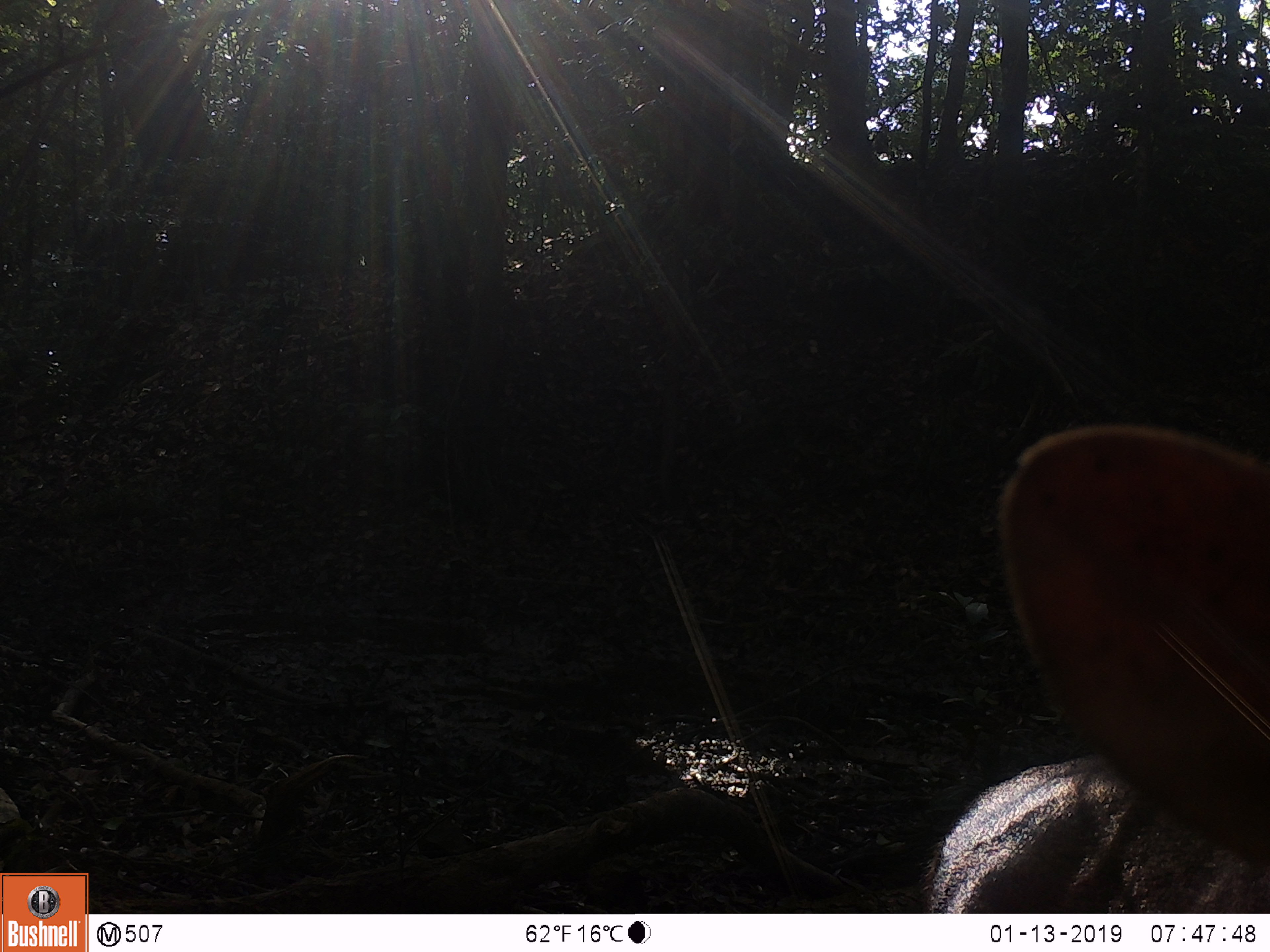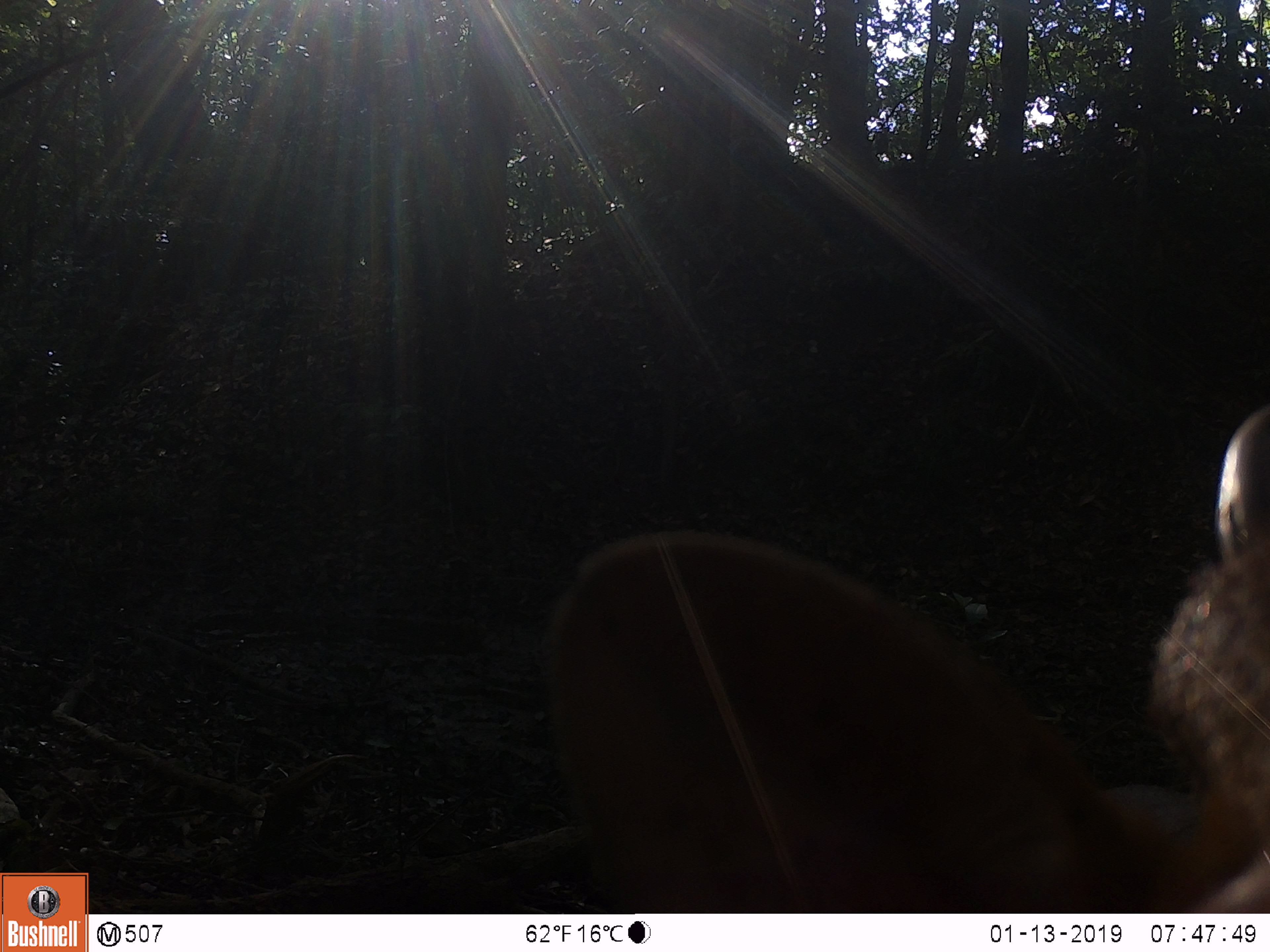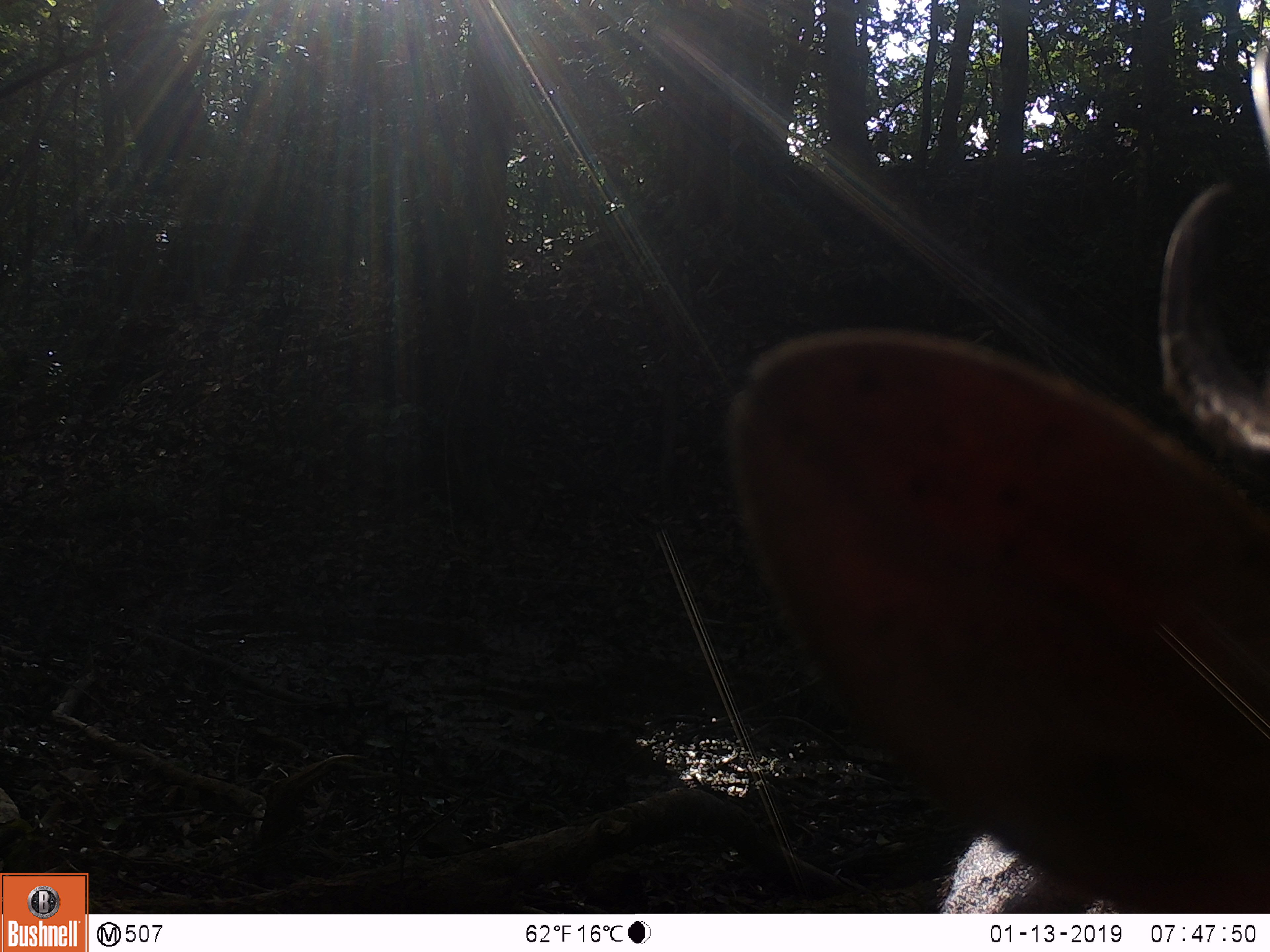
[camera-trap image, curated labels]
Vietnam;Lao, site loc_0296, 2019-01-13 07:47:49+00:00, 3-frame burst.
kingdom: Animalia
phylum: Chordata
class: Mammalia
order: Artiodactyla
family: Cervidae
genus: Rusa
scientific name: Rusa unicolor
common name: sambar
Sambar (Rusa unicolor). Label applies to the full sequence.